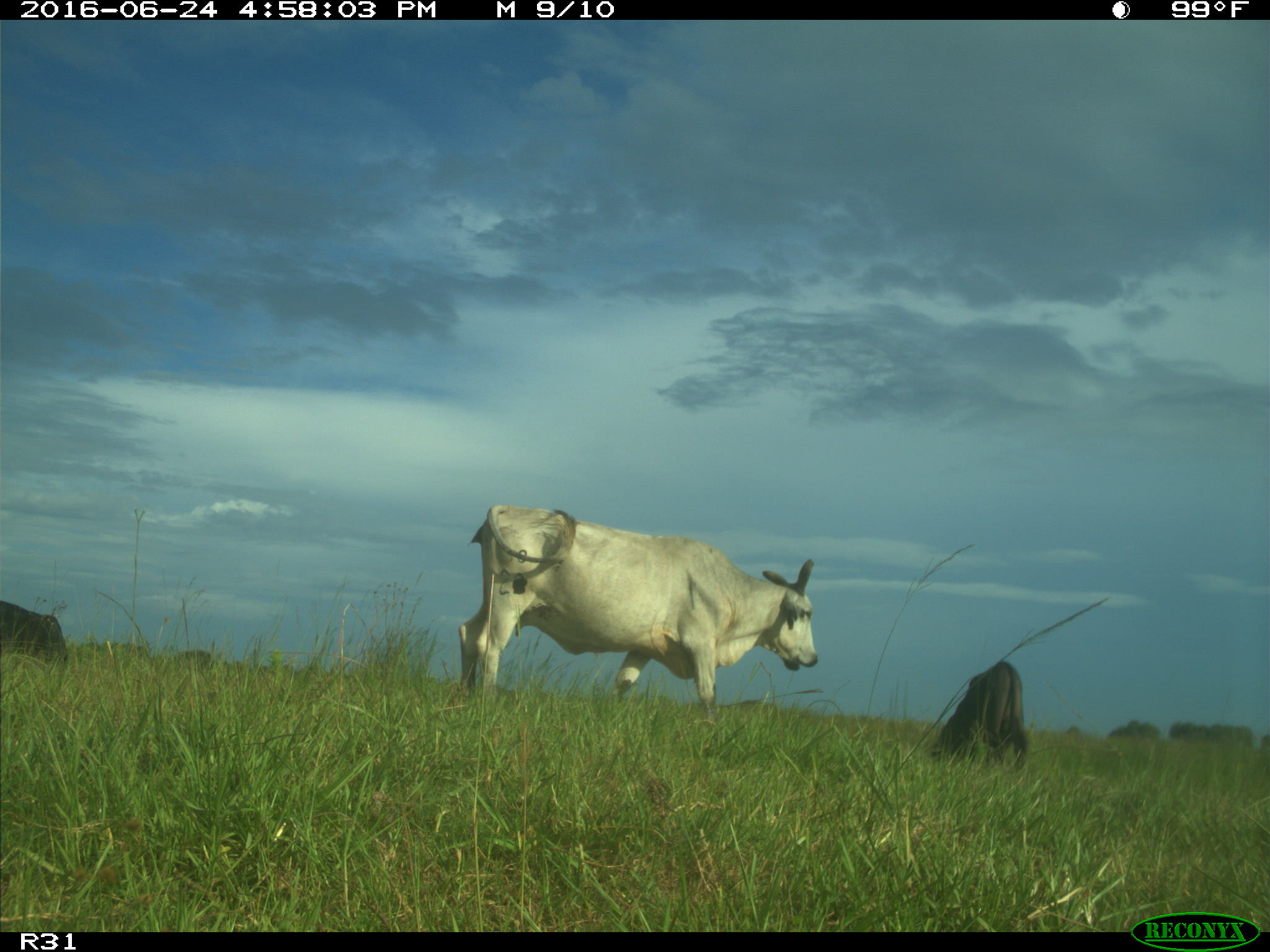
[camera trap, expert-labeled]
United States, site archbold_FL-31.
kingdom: Animalia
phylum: Chordata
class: Mammalia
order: Artiodactyla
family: Bovidae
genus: Bos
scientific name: Bos taurus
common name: domestic cow